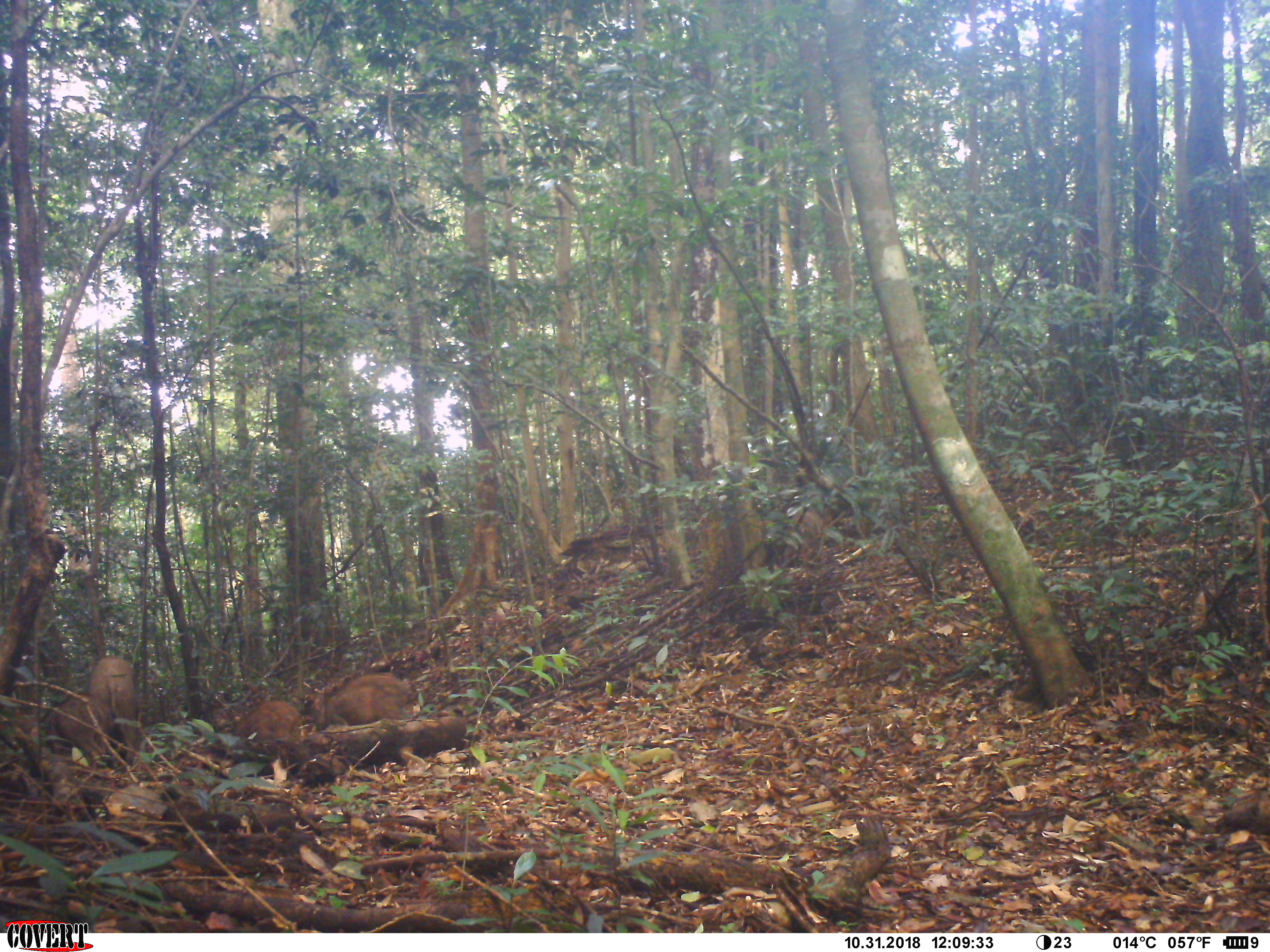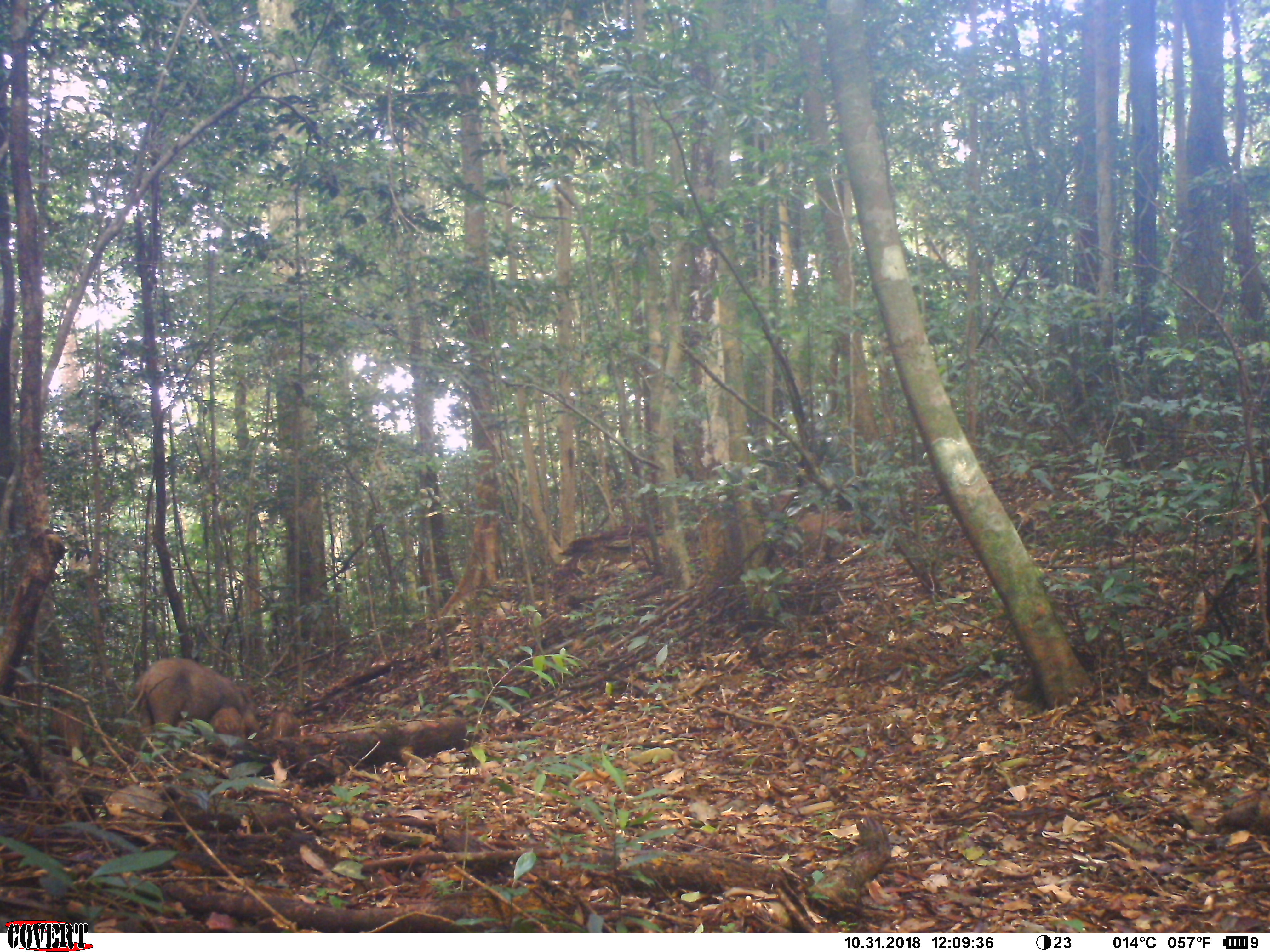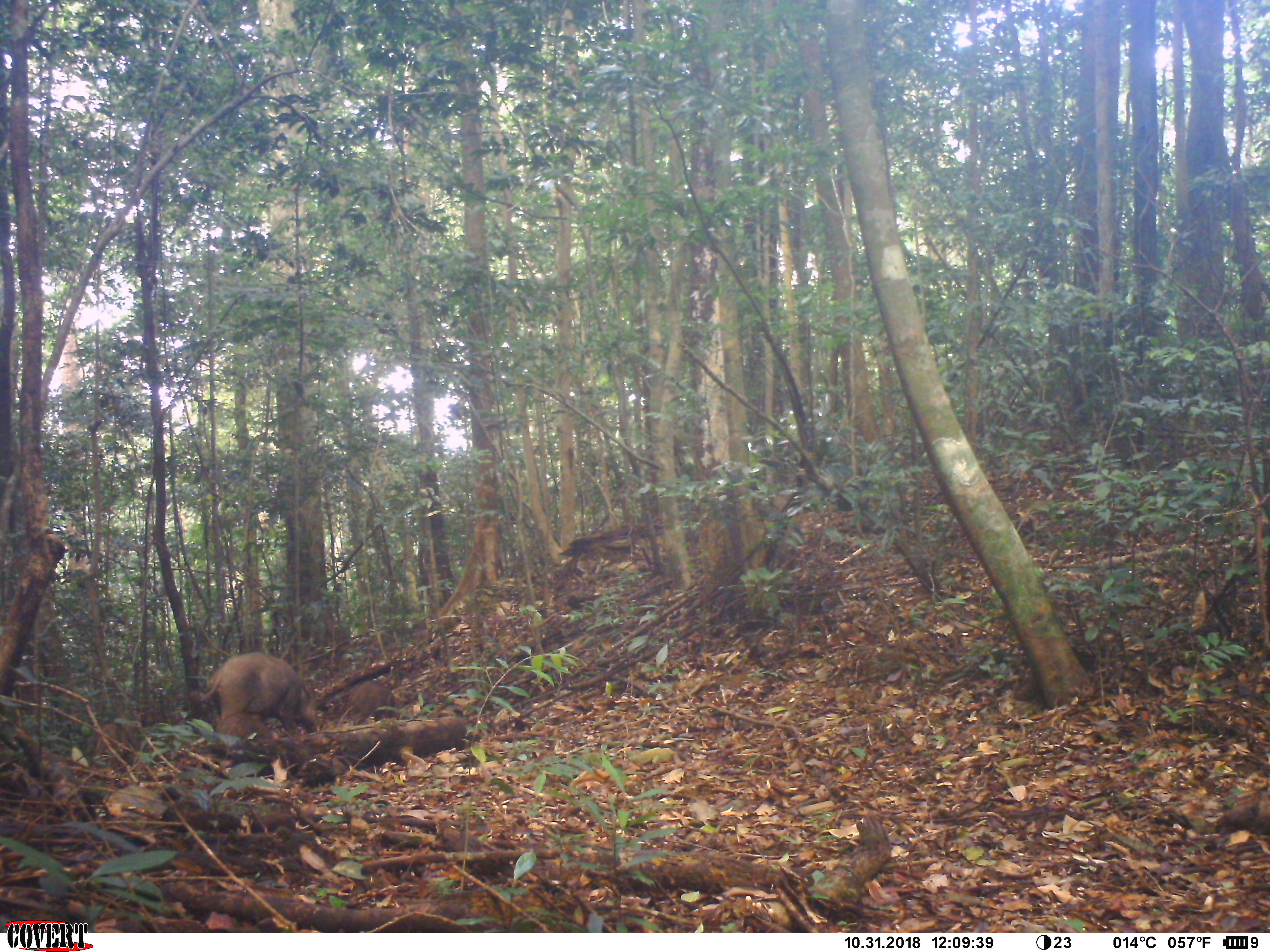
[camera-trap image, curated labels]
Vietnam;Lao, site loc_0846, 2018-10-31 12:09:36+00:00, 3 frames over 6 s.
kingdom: Animalia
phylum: Chordata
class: Mammalia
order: Artiodactyla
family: Suidae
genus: Sus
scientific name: Sus scrofa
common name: eurasian wild pig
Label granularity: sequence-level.